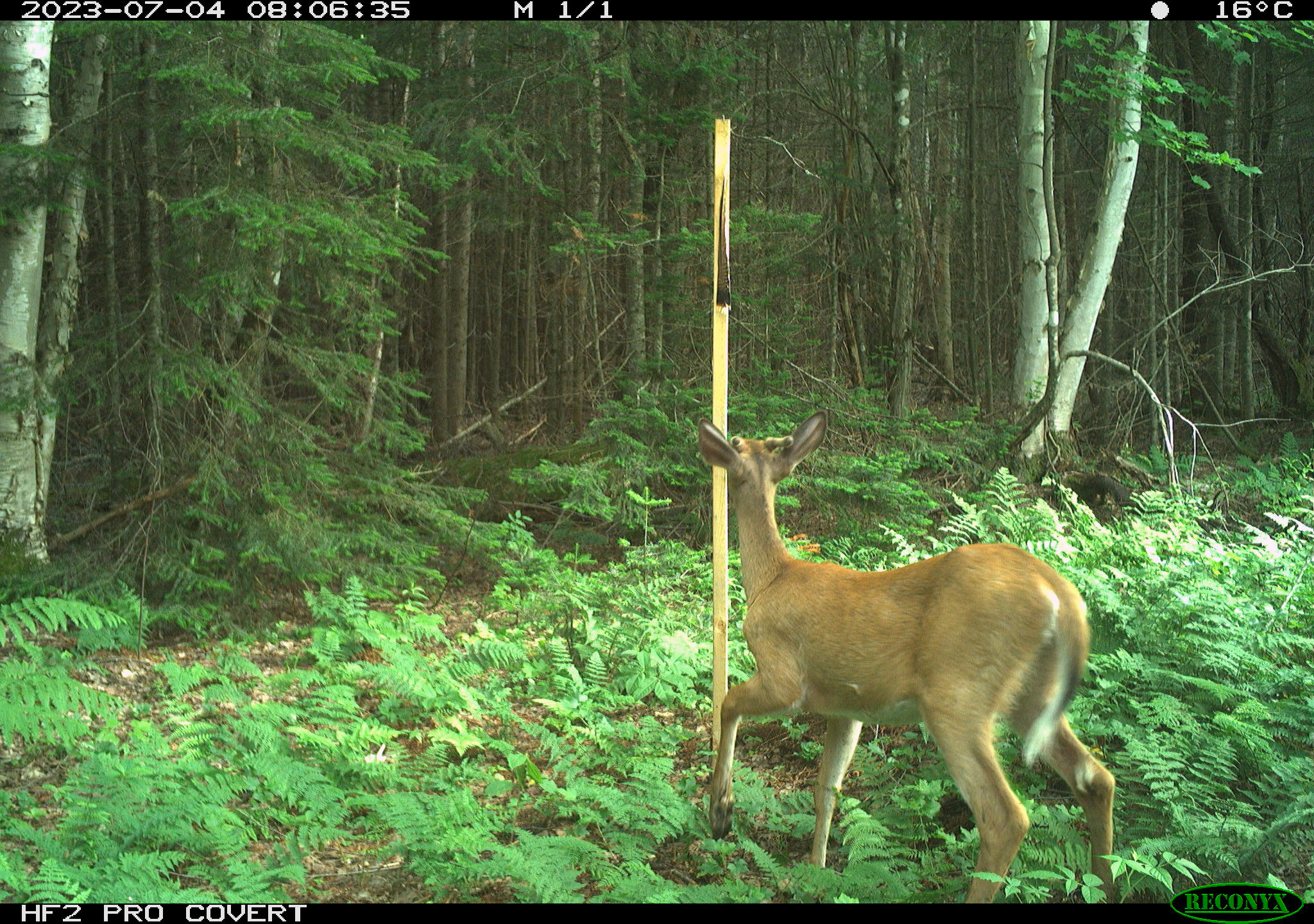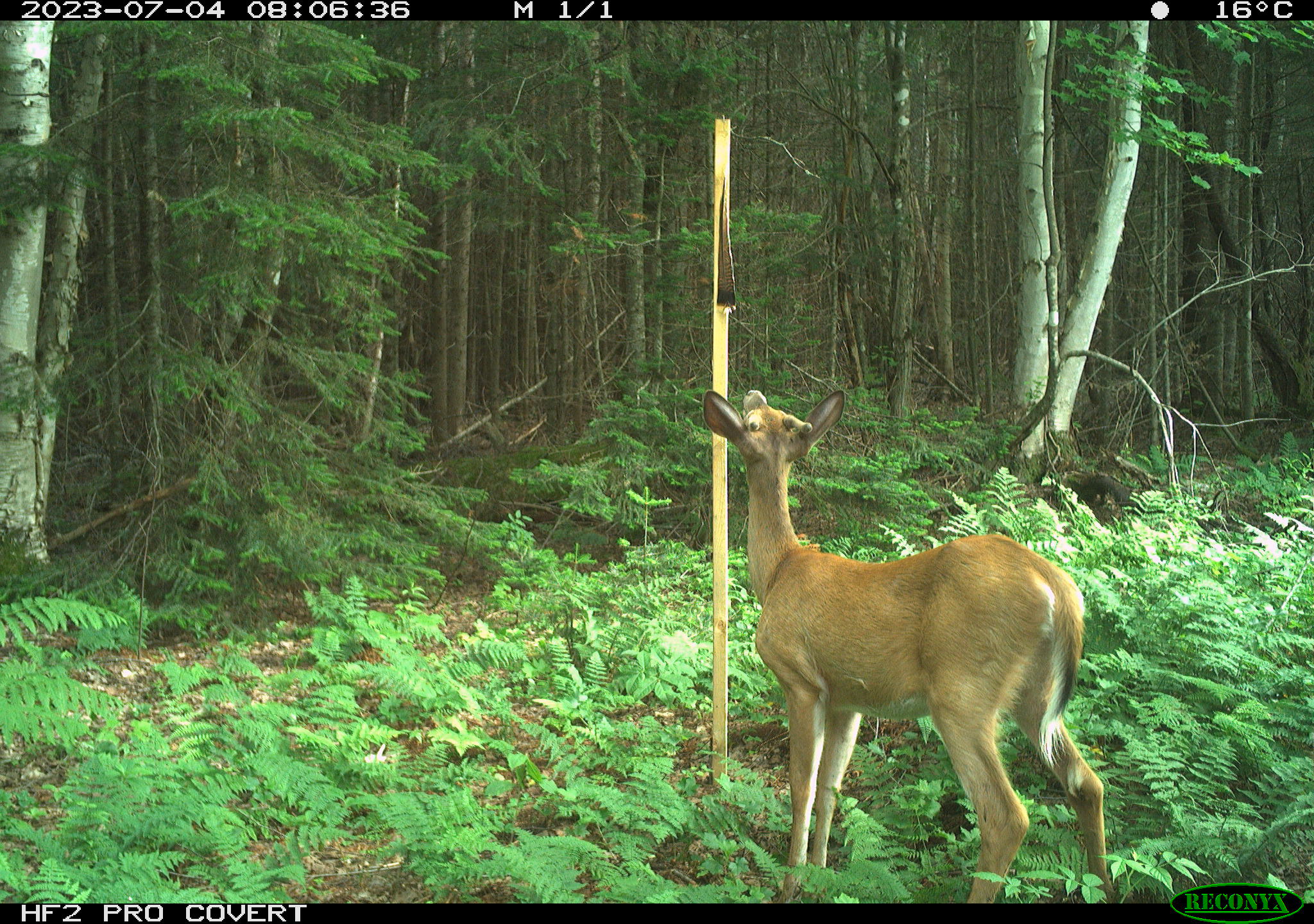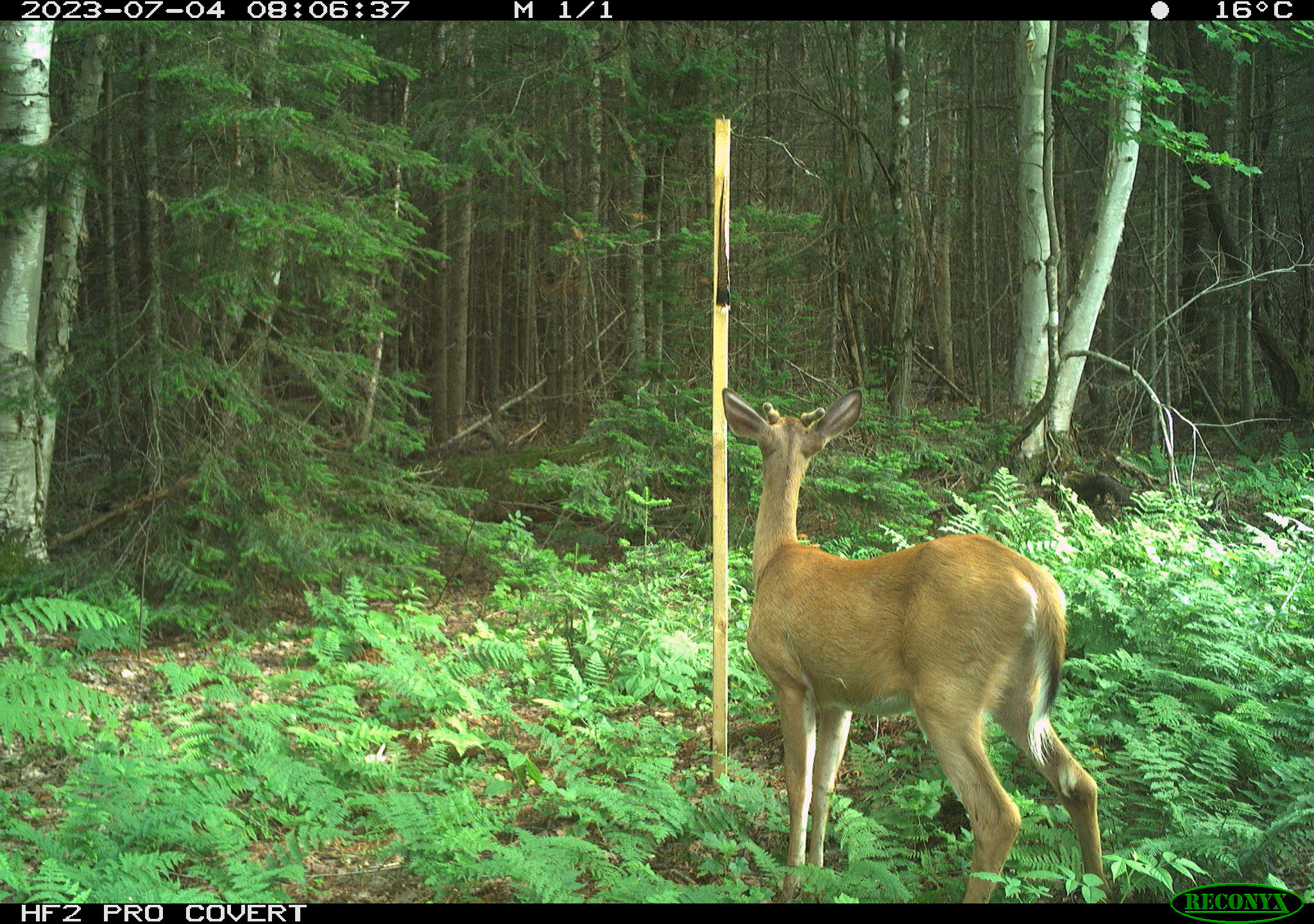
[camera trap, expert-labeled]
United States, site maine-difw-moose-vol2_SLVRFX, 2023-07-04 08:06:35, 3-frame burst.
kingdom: Animalia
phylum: Chordata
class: Mammalia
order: Artiodactyla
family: Cervidae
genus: Odocoileus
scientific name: Odocoileus virginianus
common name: white-tailed deer